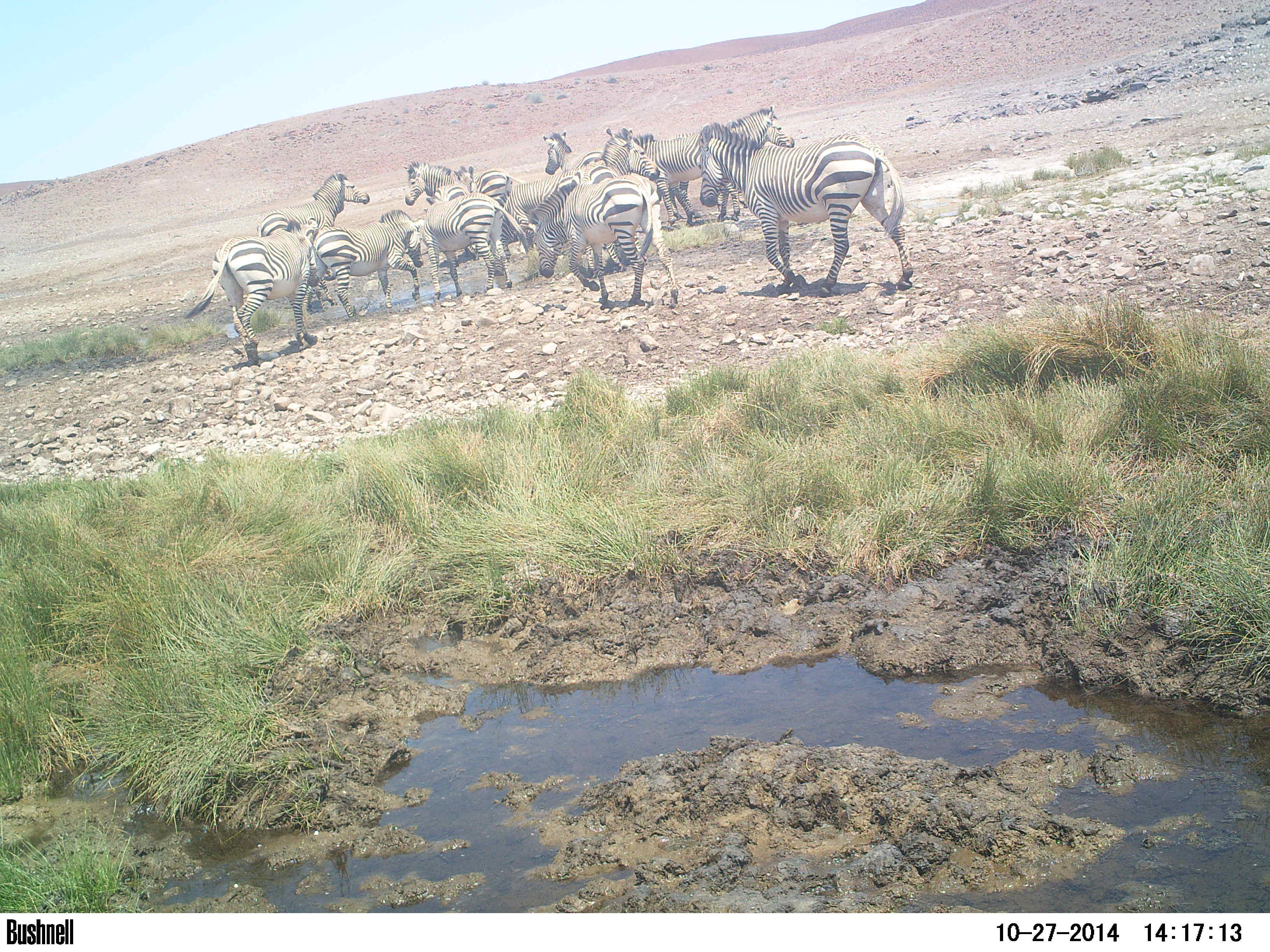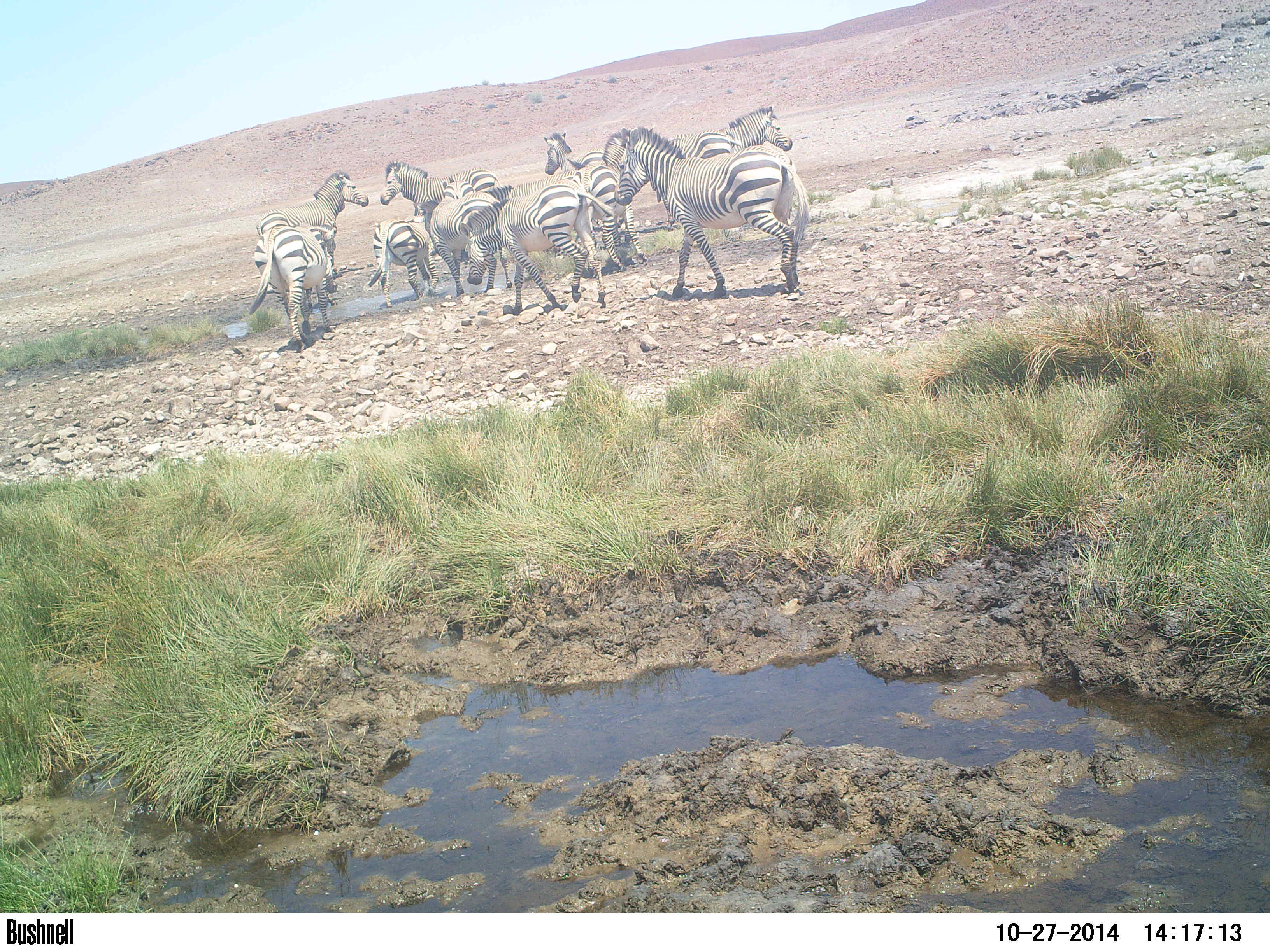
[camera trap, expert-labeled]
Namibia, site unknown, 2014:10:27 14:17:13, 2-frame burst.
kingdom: Animalia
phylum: Chordata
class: Mammalia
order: Perissodactyla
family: Equidae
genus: Equus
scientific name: Equus zebra hartmannae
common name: hartmann's mountain zebra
Equus zebra hartmannae (hartmann's mountain zebra).